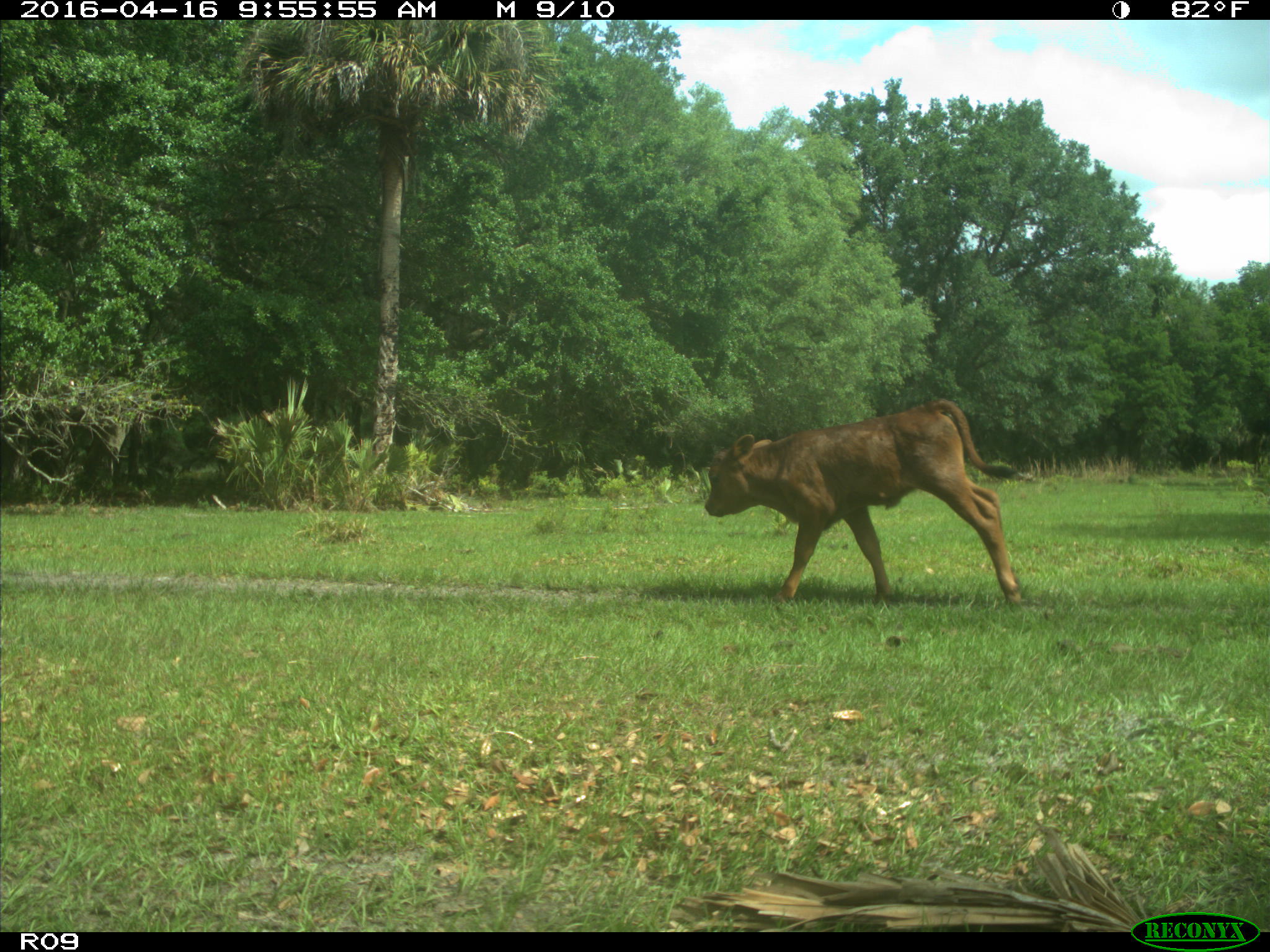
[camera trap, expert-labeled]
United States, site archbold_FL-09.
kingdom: Animalia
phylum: Chordata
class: Mammalia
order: Artiodactyla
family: Bovidae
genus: Bos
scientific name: Bos taurus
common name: domestic cow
Bos taurus (domestic cow).